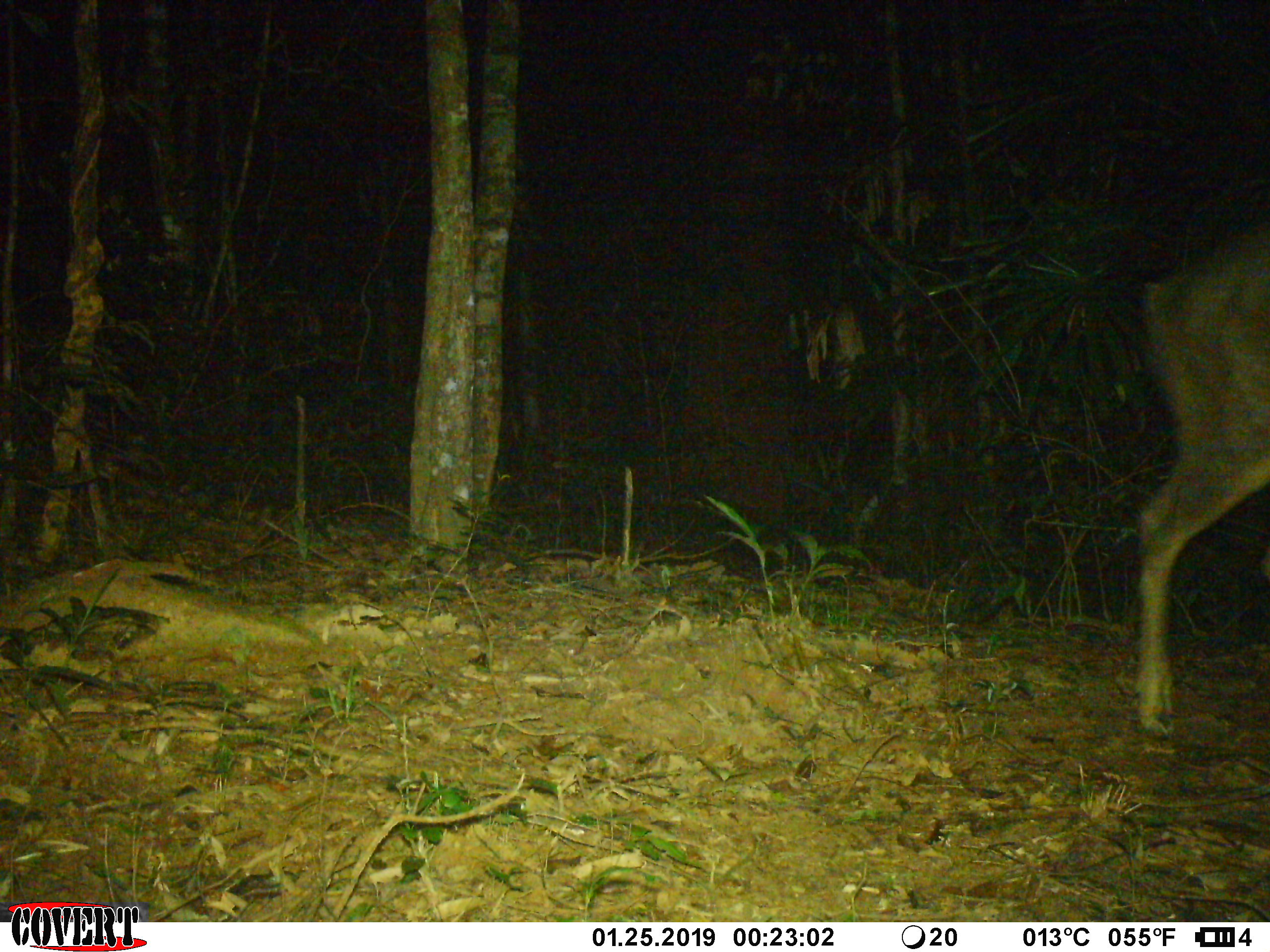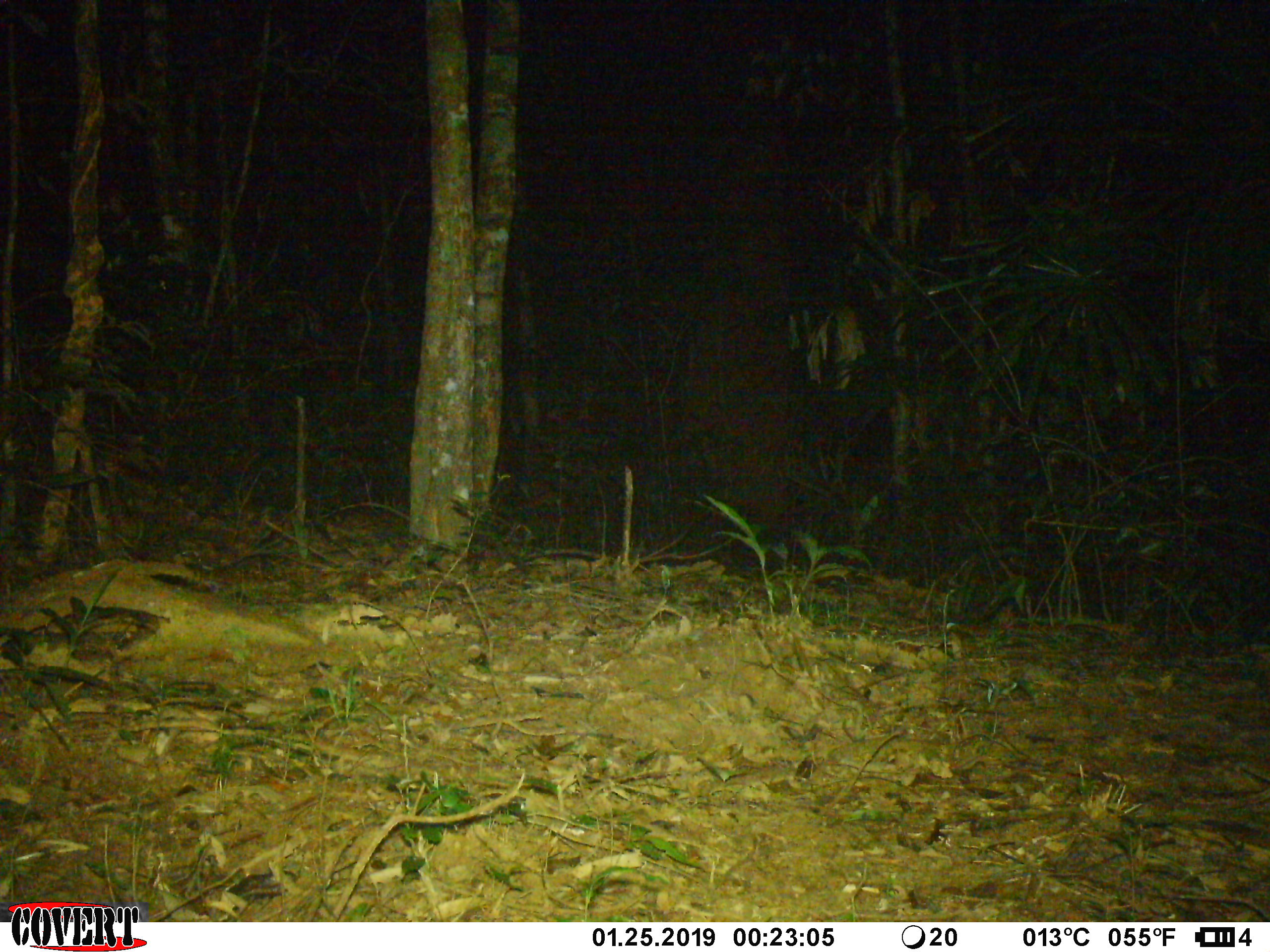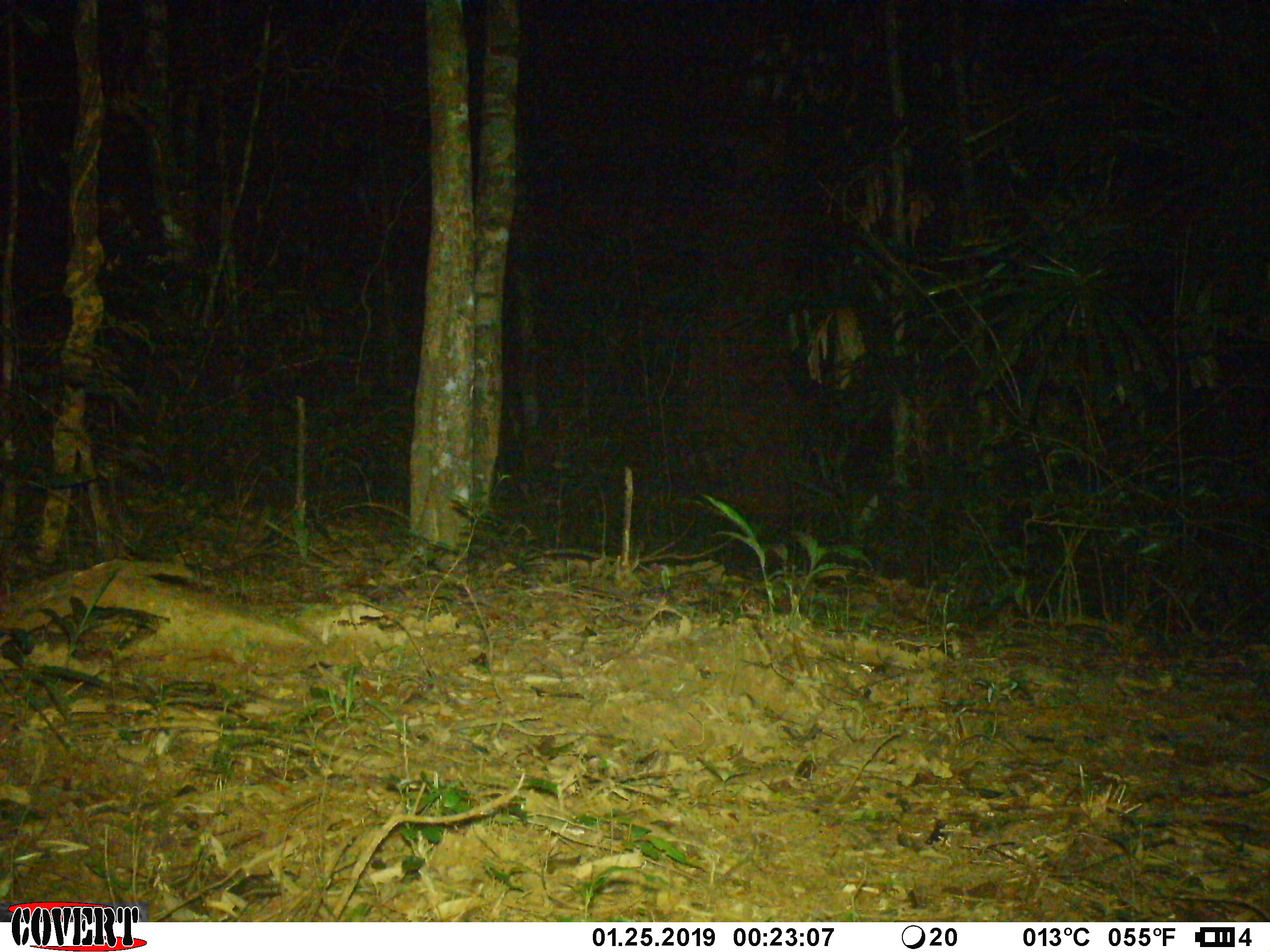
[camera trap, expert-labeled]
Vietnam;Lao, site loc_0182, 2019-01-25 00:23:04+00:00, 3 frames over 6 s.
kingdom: Animalia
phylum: Chordata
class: Mammalia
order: Artiodactyla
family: Cervidae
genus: Rusa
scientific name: Rusa unicolor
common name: sambar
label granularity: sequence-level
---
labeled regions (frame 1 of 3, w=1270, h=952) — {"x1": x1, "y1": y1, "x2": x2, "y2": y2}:
sambar: {"x1": 1126, "y1": 215, "x2": 1269, "y2": 754}